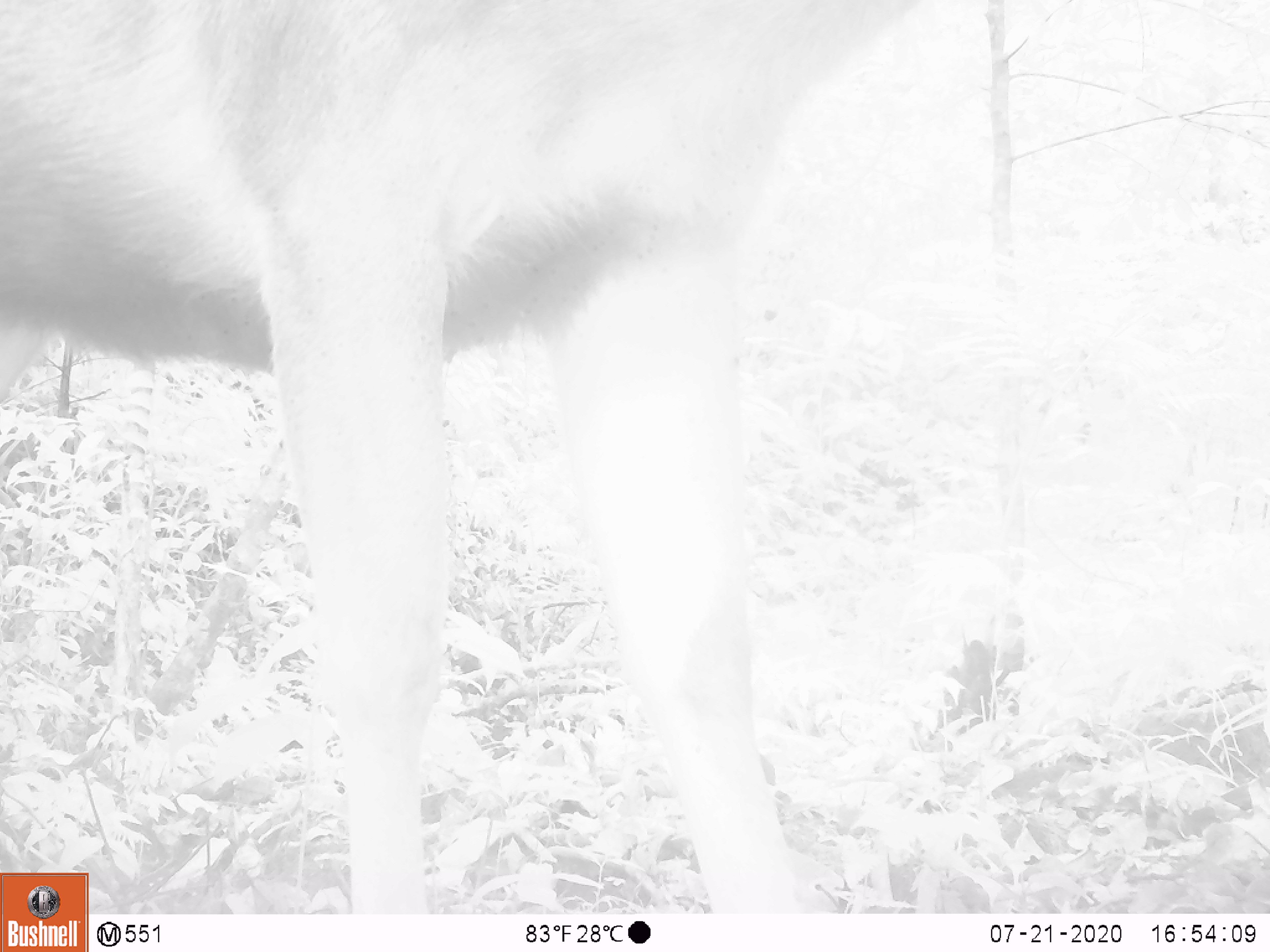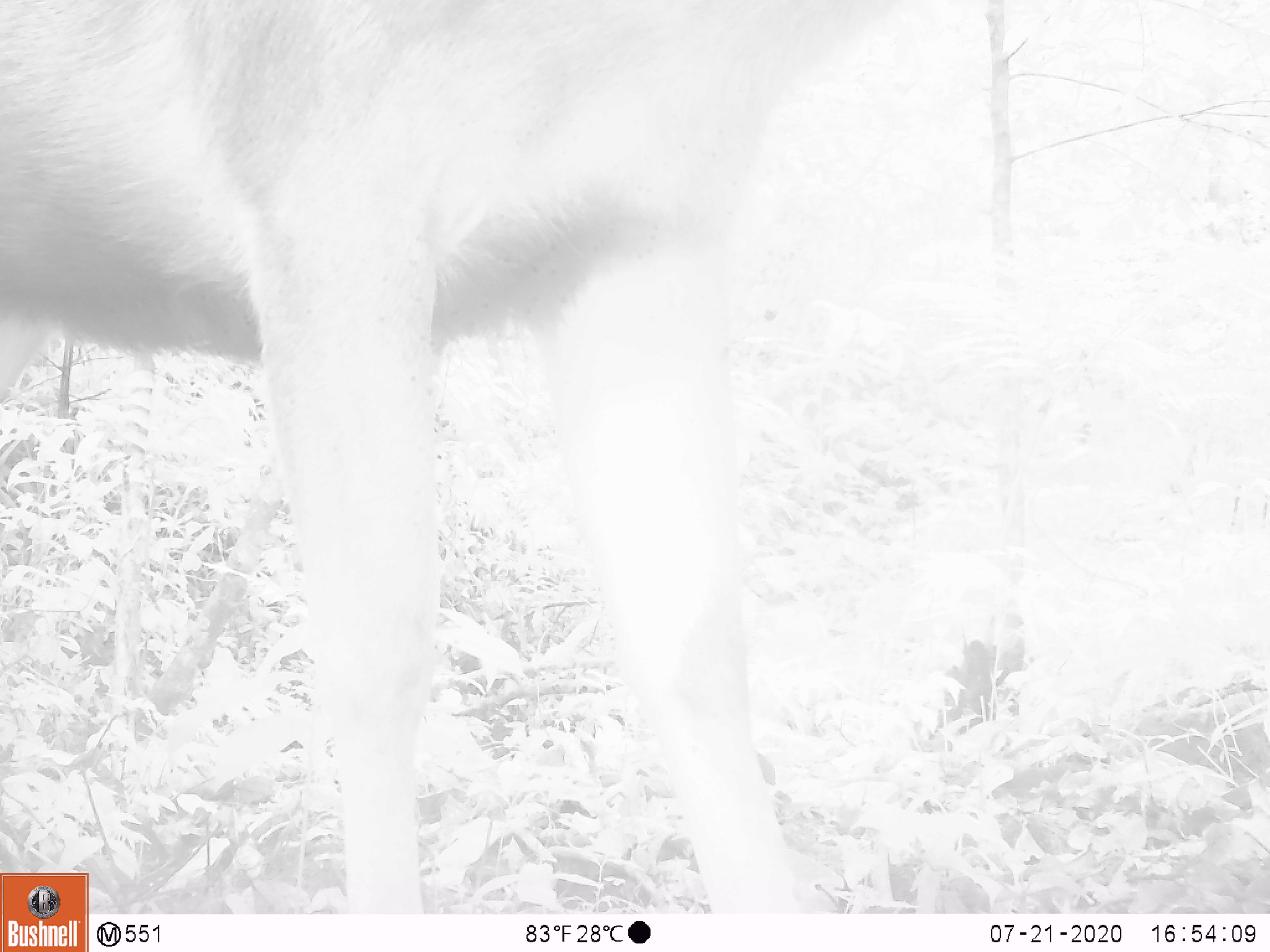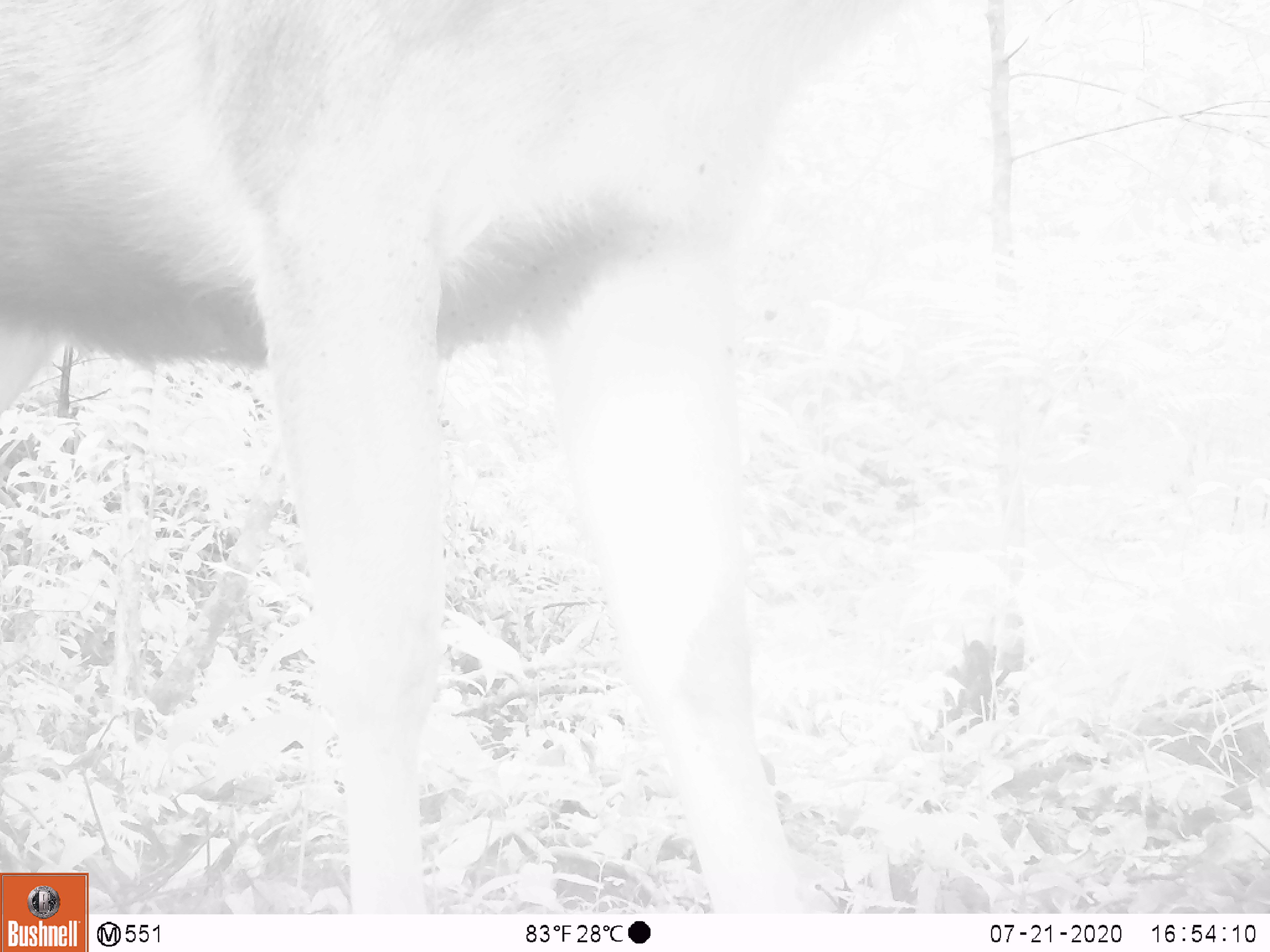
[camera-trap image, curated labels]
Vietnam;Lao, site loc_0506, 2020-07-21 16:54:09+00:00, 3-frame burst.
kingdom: Animalia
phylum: Chordata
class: Mammalia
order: Artiodactyla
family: Cervidae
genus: Rusa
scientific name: Rusa unicolor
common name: sambar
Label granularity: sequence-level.